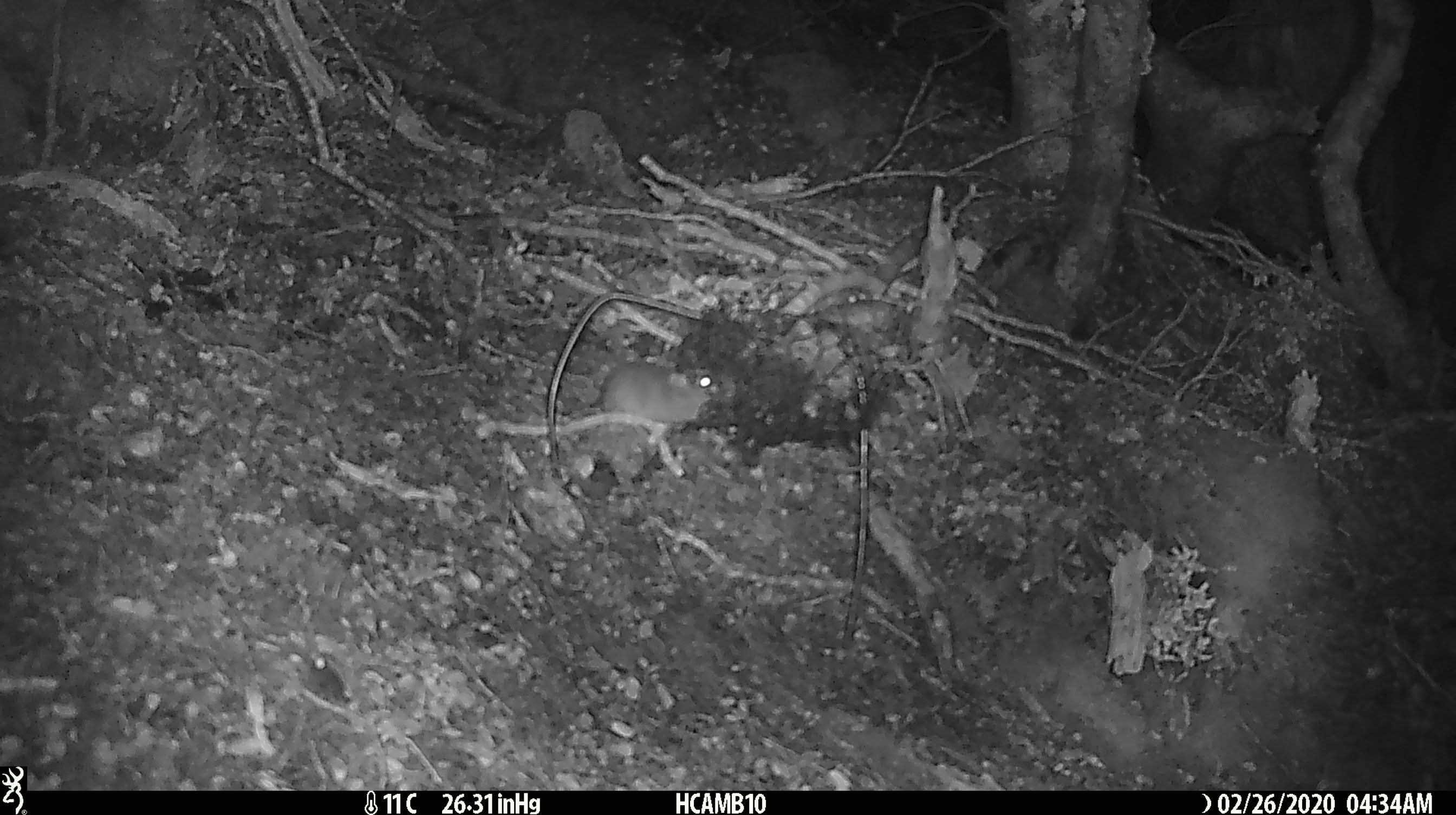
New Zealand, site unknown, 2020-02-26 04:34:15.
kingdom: Animalia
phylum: Chordata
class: Mammalia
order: Rodentia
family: Muridae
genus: Mus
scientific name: Mus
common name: mouse